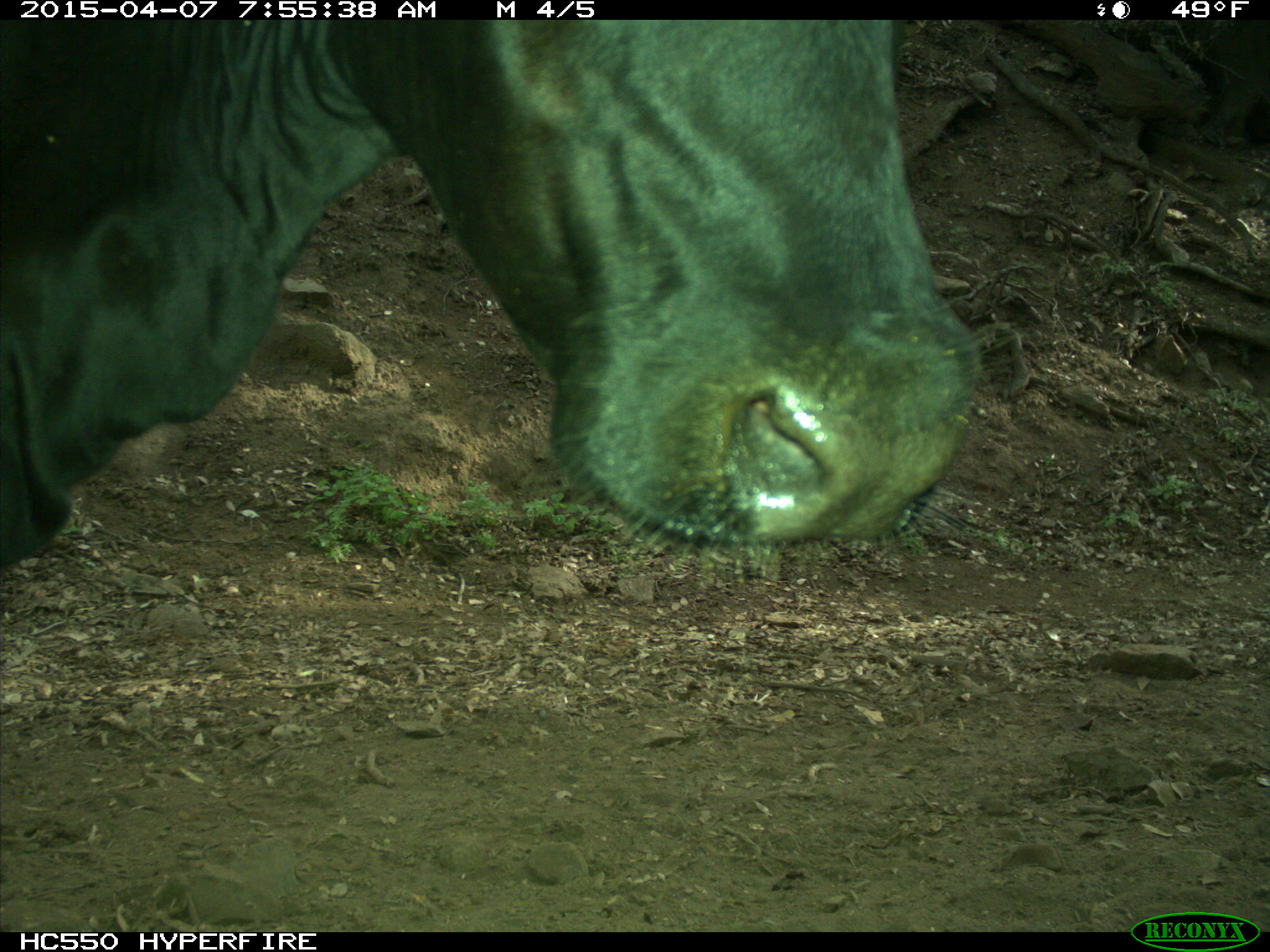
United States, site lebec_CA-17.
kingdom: Animalia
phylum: Chordata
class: Mammalia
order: Artiodactyla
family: Bovidae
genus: Bos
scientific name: Bos taurus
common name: domestic cow